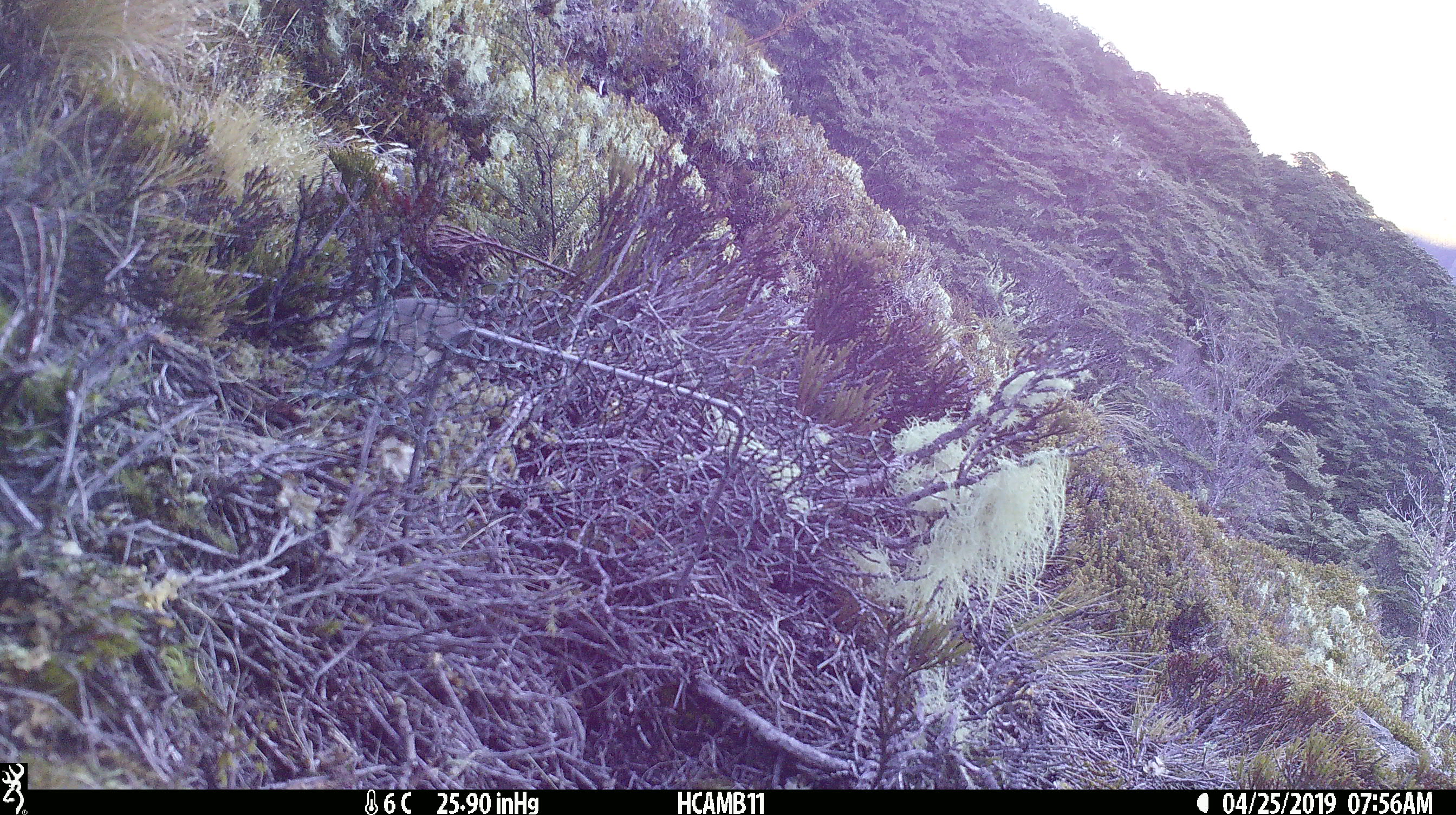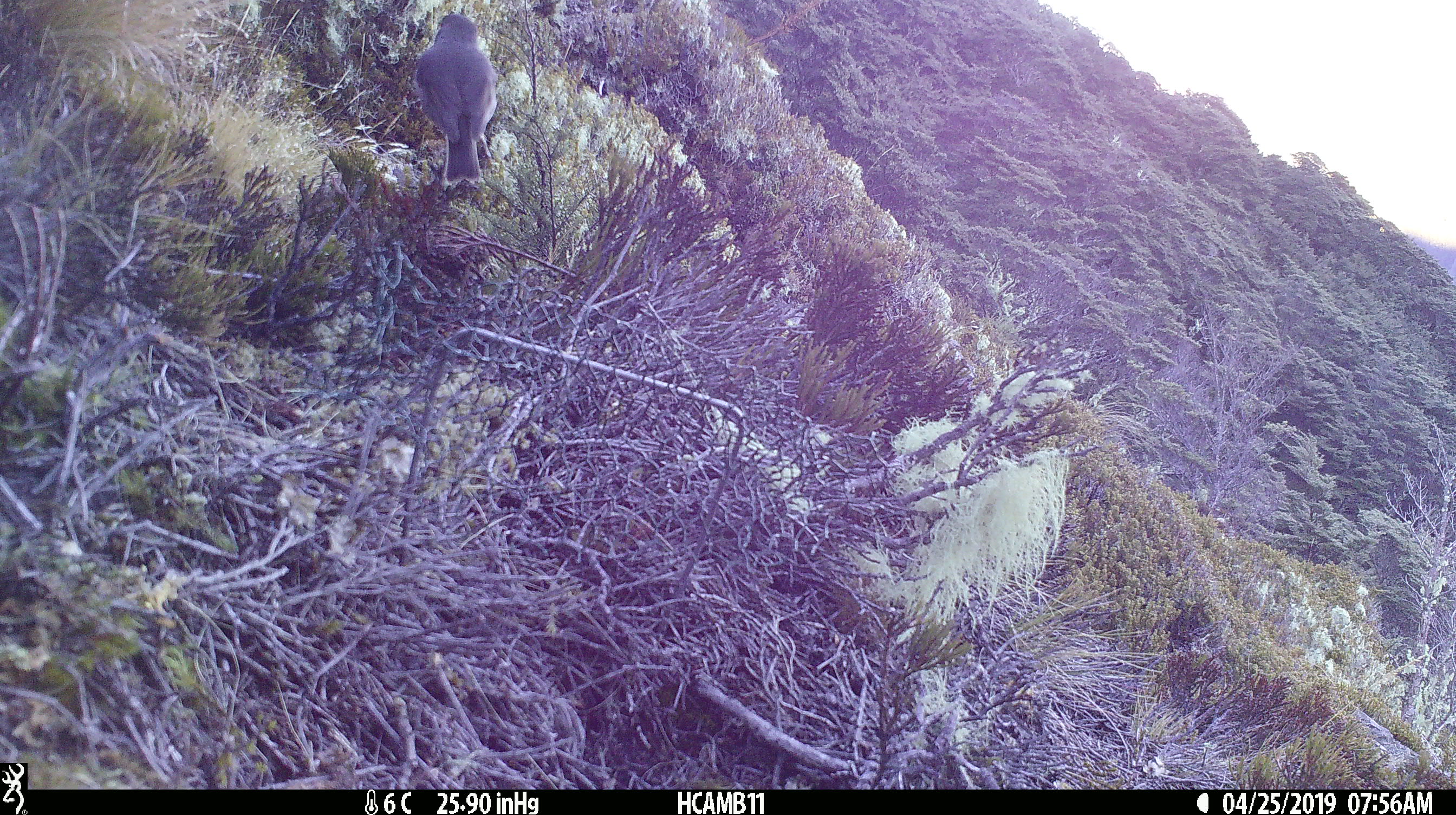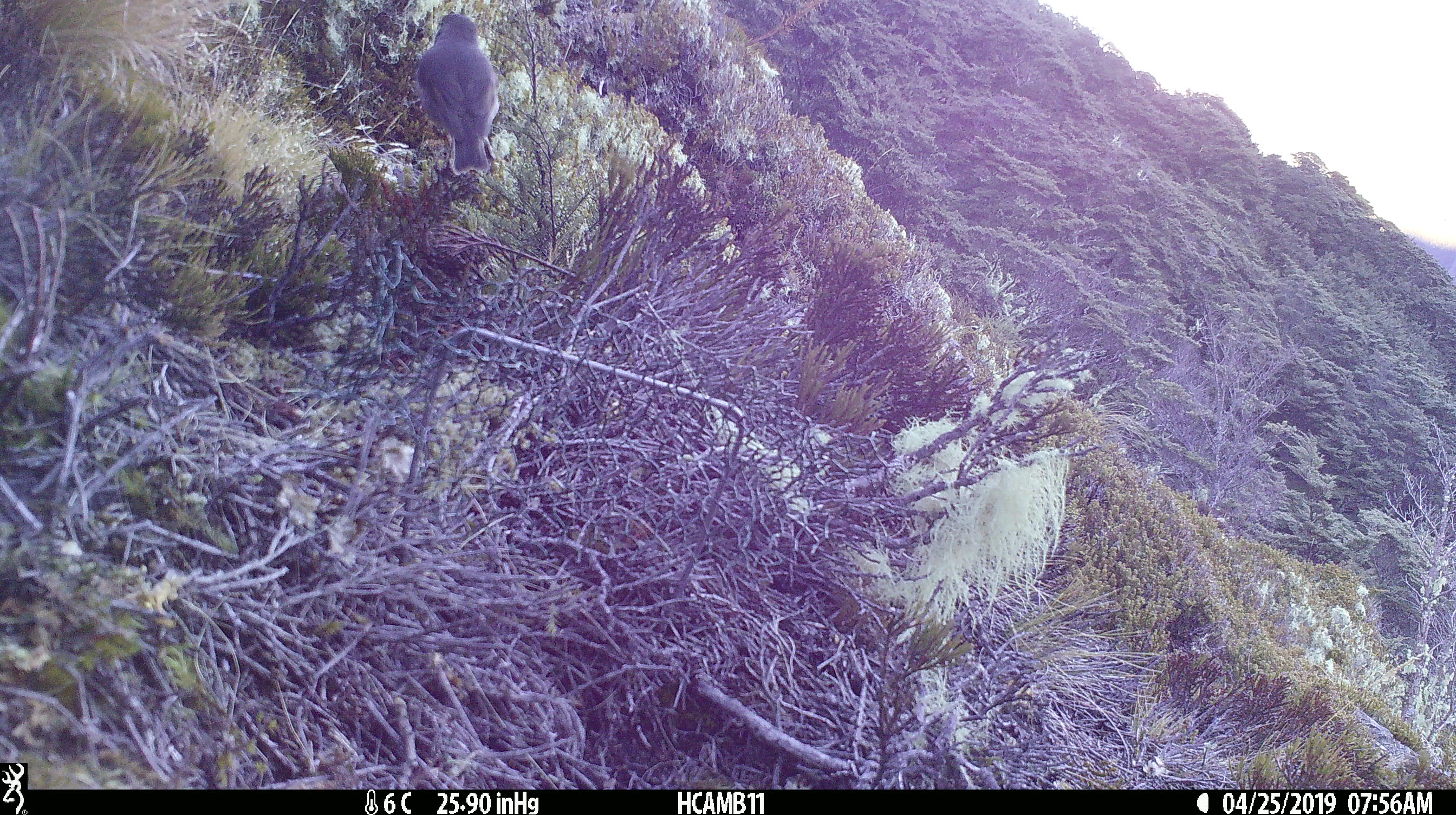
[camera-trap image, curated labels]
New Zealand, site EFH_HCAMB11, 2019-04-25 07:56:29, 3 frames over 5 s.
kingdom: Animalia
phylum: Chordata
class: Aves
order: Passeriformes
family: Petroicidae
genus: Petroica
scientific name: Petroica australis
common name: new zealand robin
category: robin